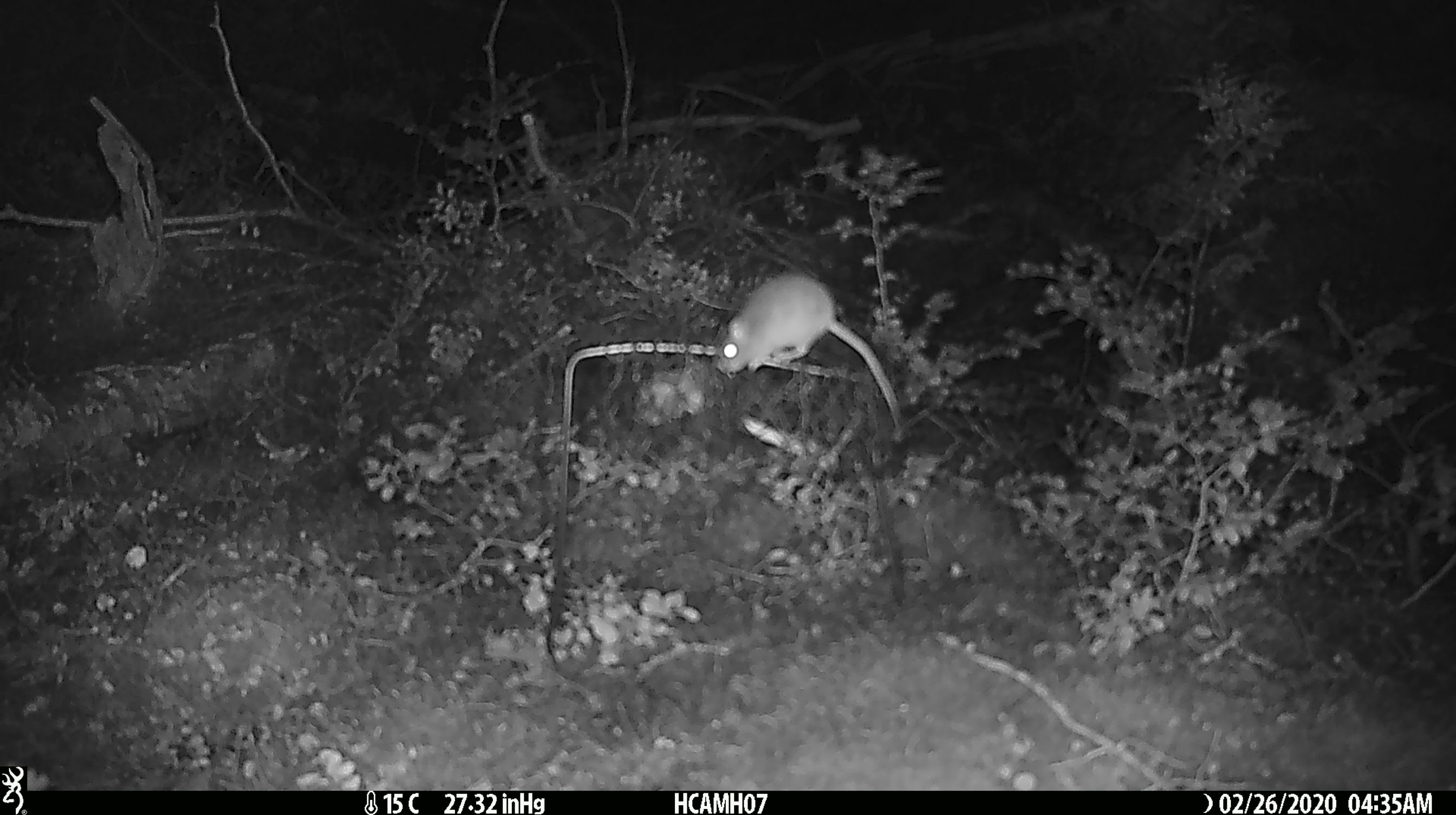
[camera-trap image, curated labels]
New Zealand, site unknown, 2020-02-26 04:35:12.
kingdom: Animalia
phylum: Chordata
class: Mammalia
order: Rodentia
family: Muridae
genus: Mus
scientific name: Mus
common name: mouse